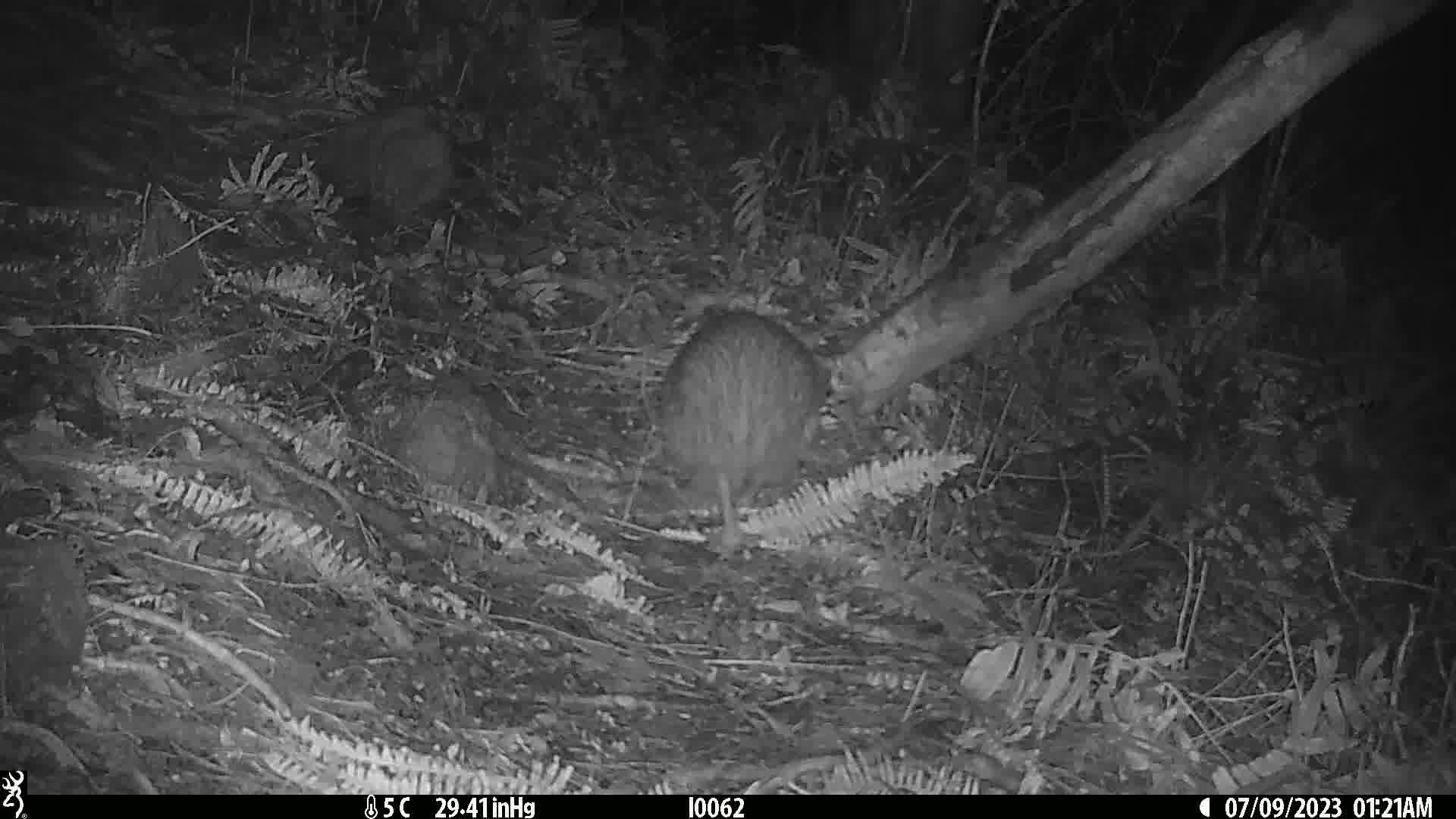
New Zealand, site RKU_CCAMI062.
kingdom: Animalia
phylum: Chordata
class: Aves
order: Apterygiformes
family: Apterygidae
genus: Apteryx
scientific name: Apteryx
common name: kiwi